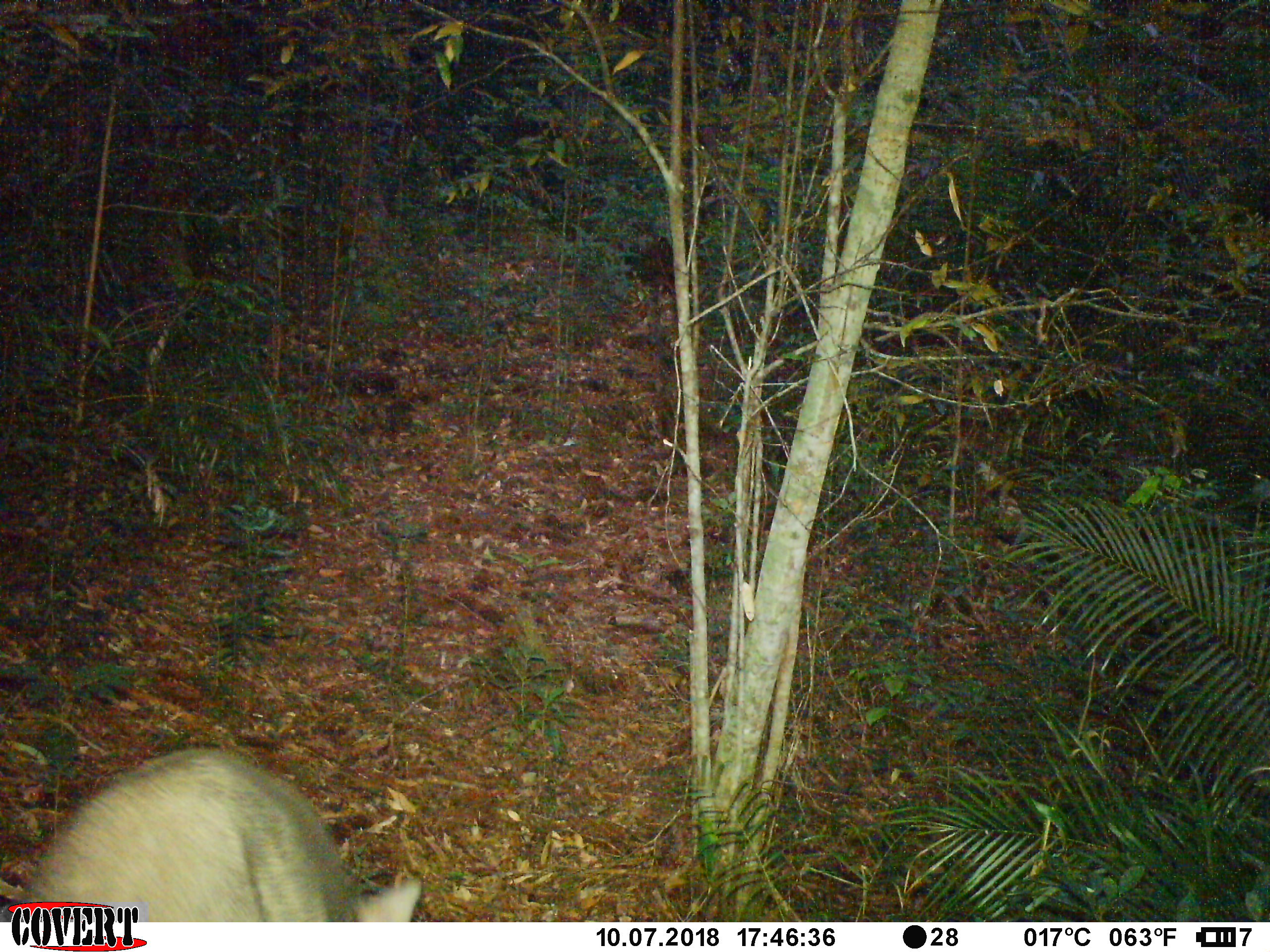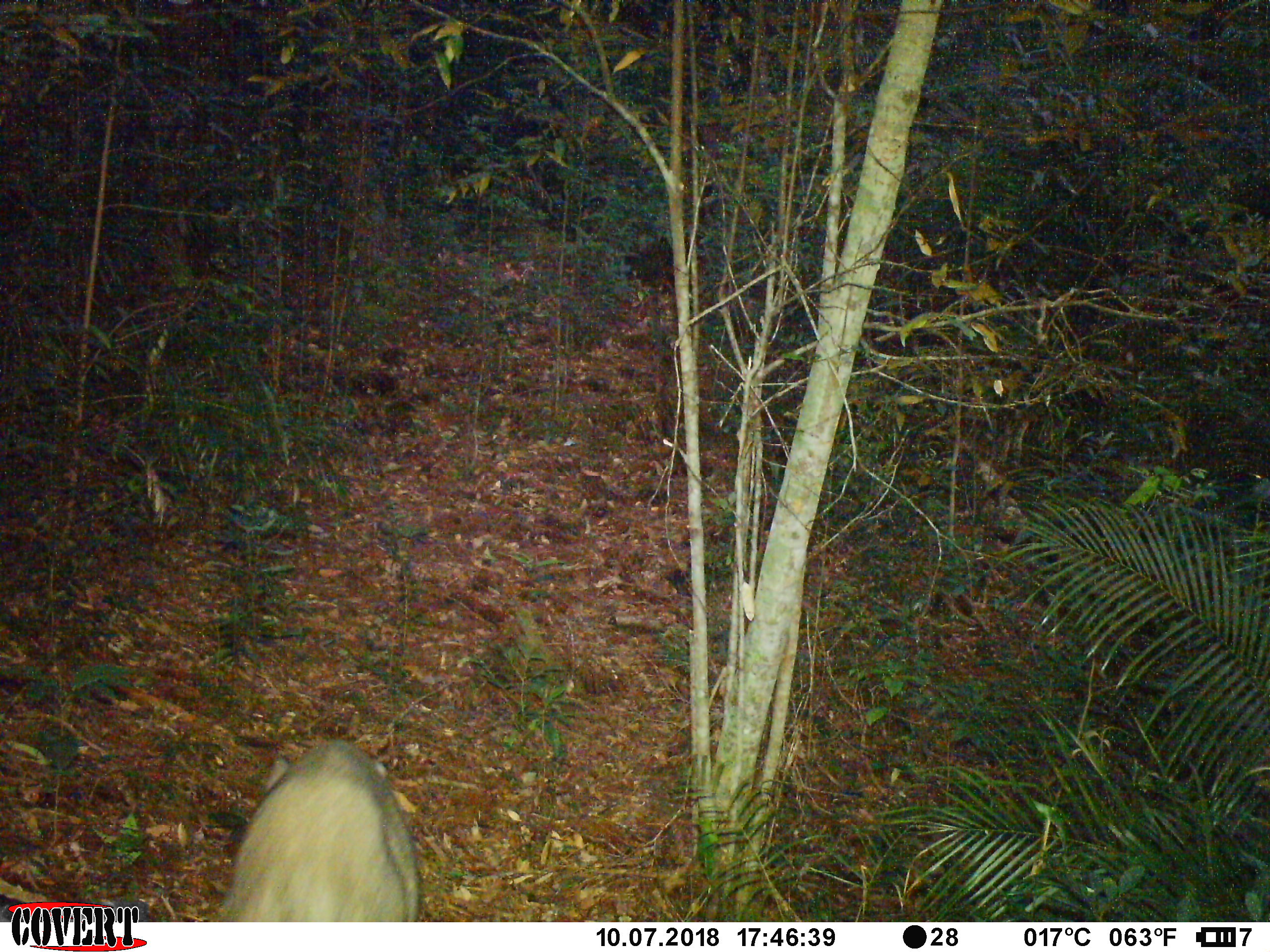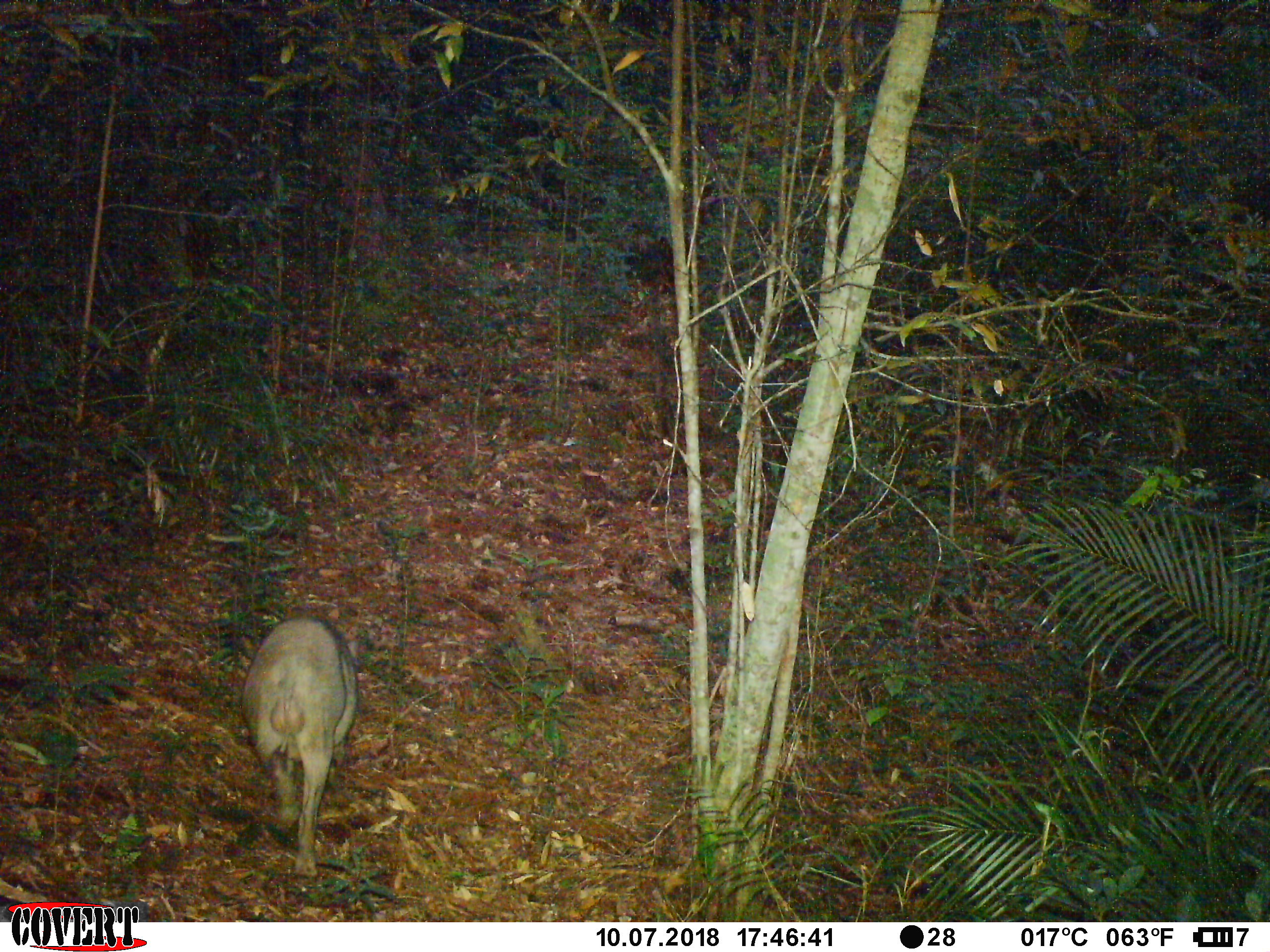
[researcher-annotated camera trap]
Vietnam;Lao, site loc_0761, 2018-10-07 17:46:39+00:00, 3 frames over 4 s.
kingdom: Animalia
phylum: Chordata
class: Mammalia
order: Artiodactyla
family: Suidae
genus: Sus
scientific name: Sus scrofa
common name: eurasian wild pig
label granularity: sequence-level